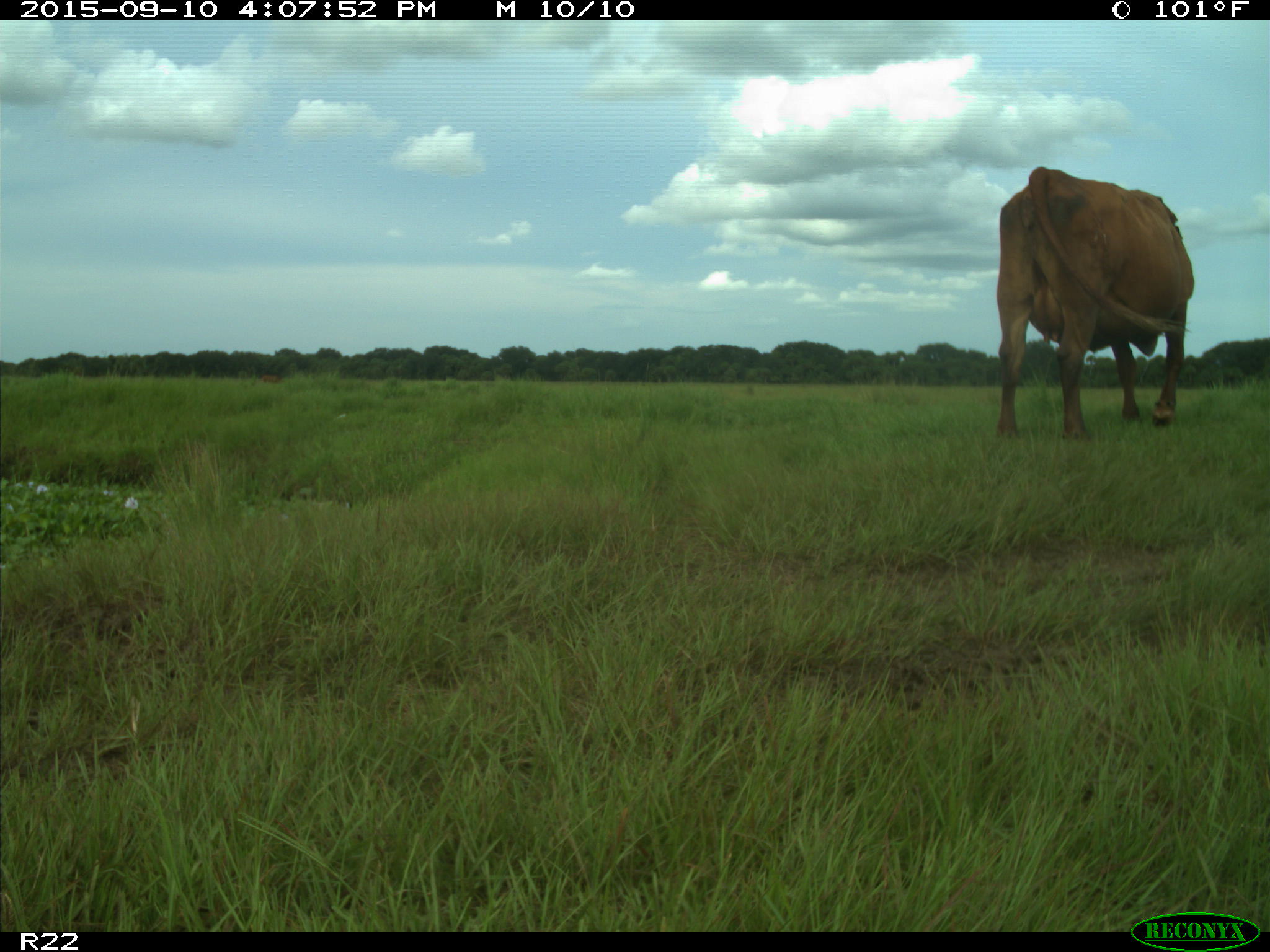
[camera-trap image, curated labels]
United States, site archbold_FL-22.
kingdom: Animalia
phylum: Chordata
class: Mammalia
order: Artiodactyla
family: Bovidae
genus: Bos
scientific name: Bos taurus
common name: domestic cow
Bos taurus (domestic cow).